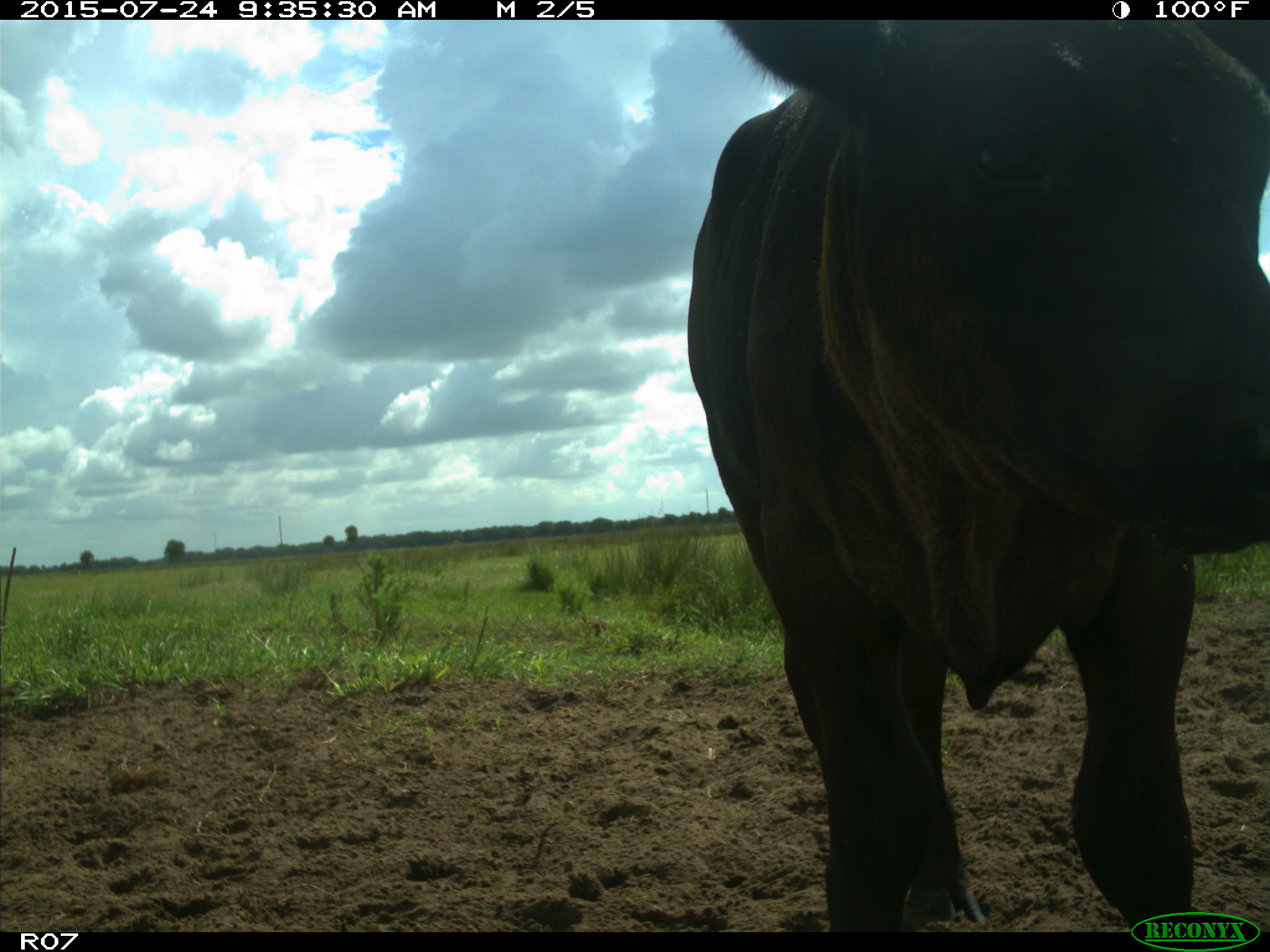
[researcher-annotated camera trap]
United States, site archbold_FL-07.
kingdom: Animalia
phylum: Chordata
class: Mammalia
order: Artiodactyla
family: Bovidae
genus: Bos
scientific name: Bos taurus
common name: domestic cow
Bos taurus (domestic cow).